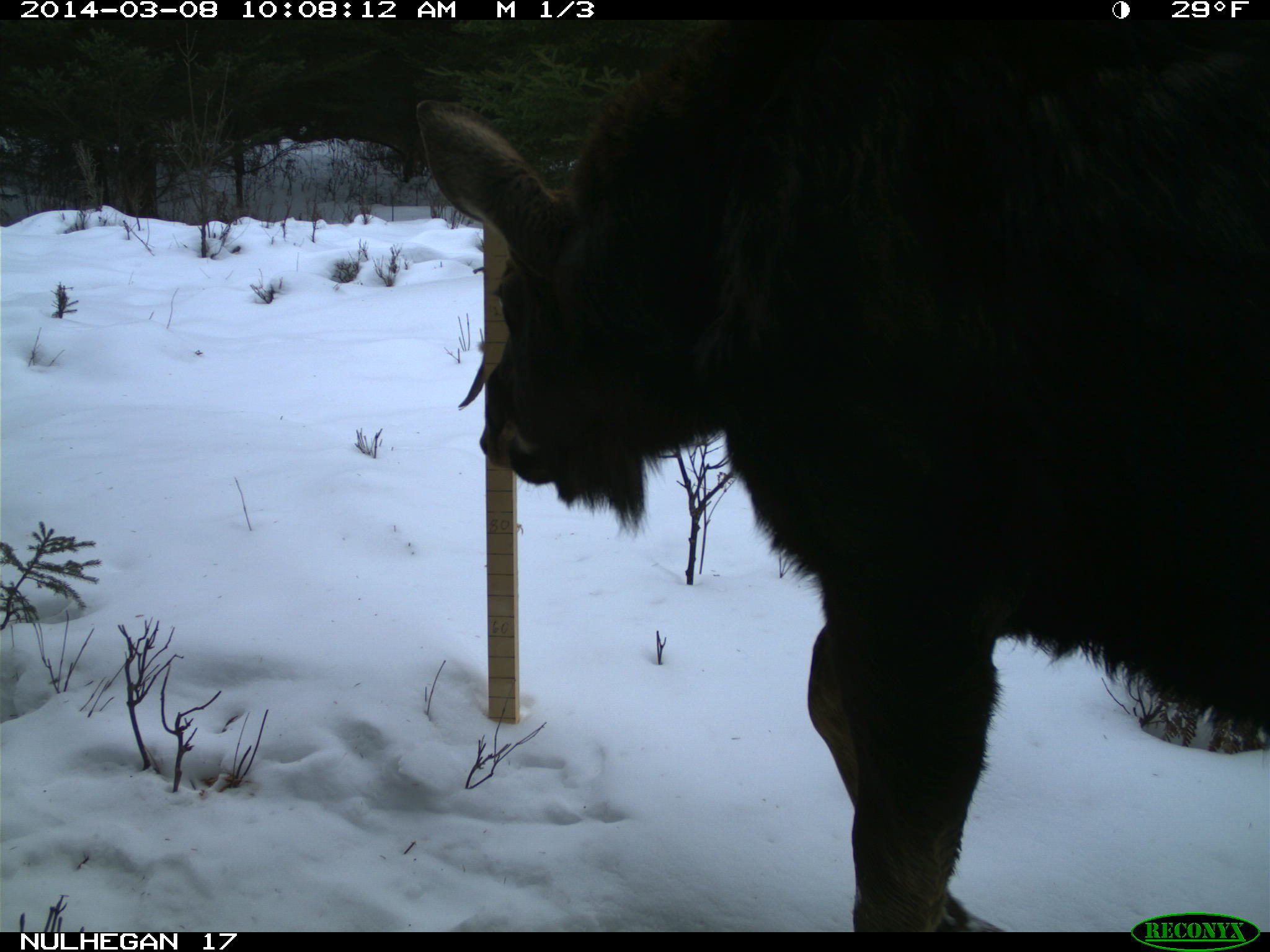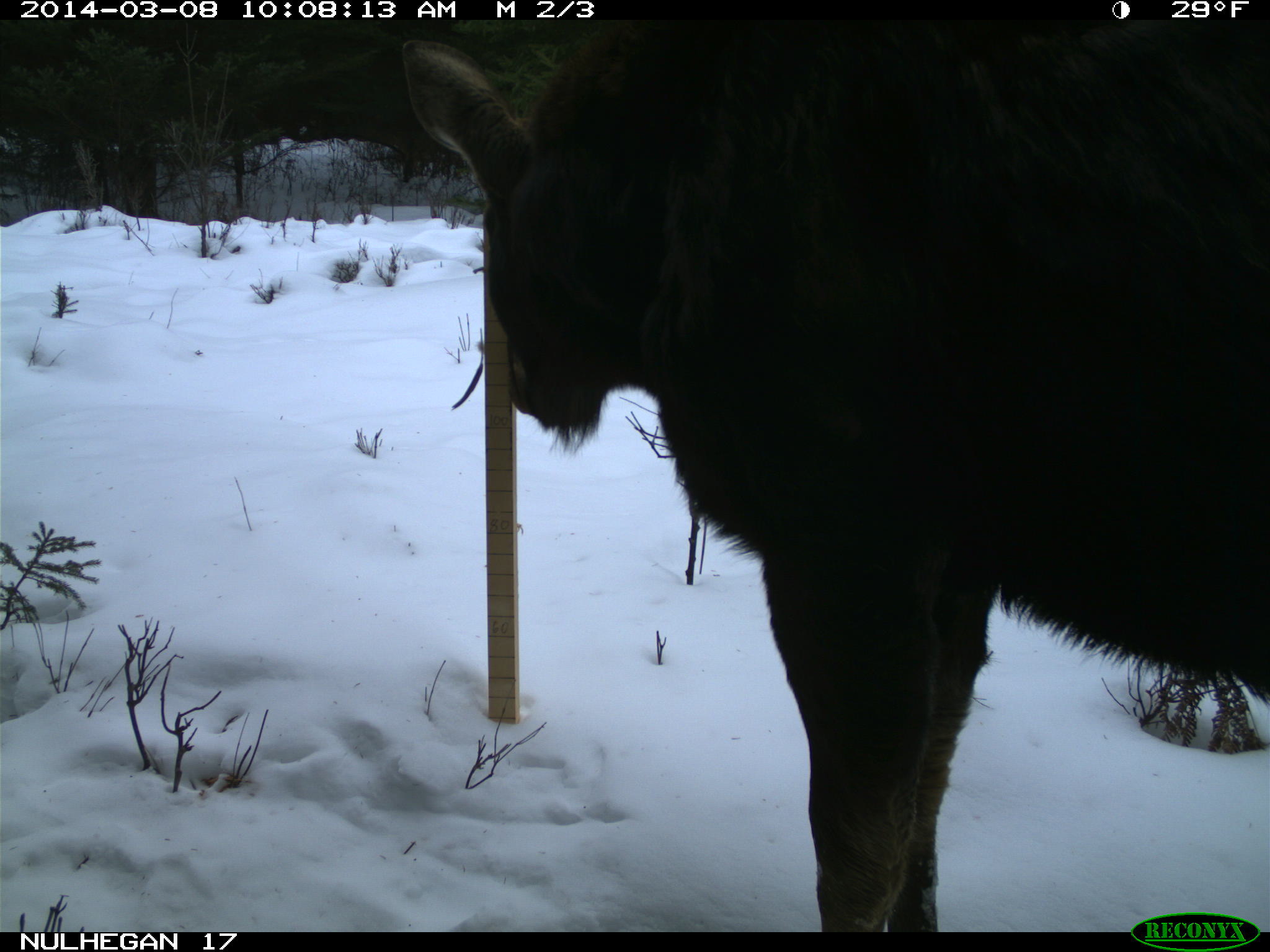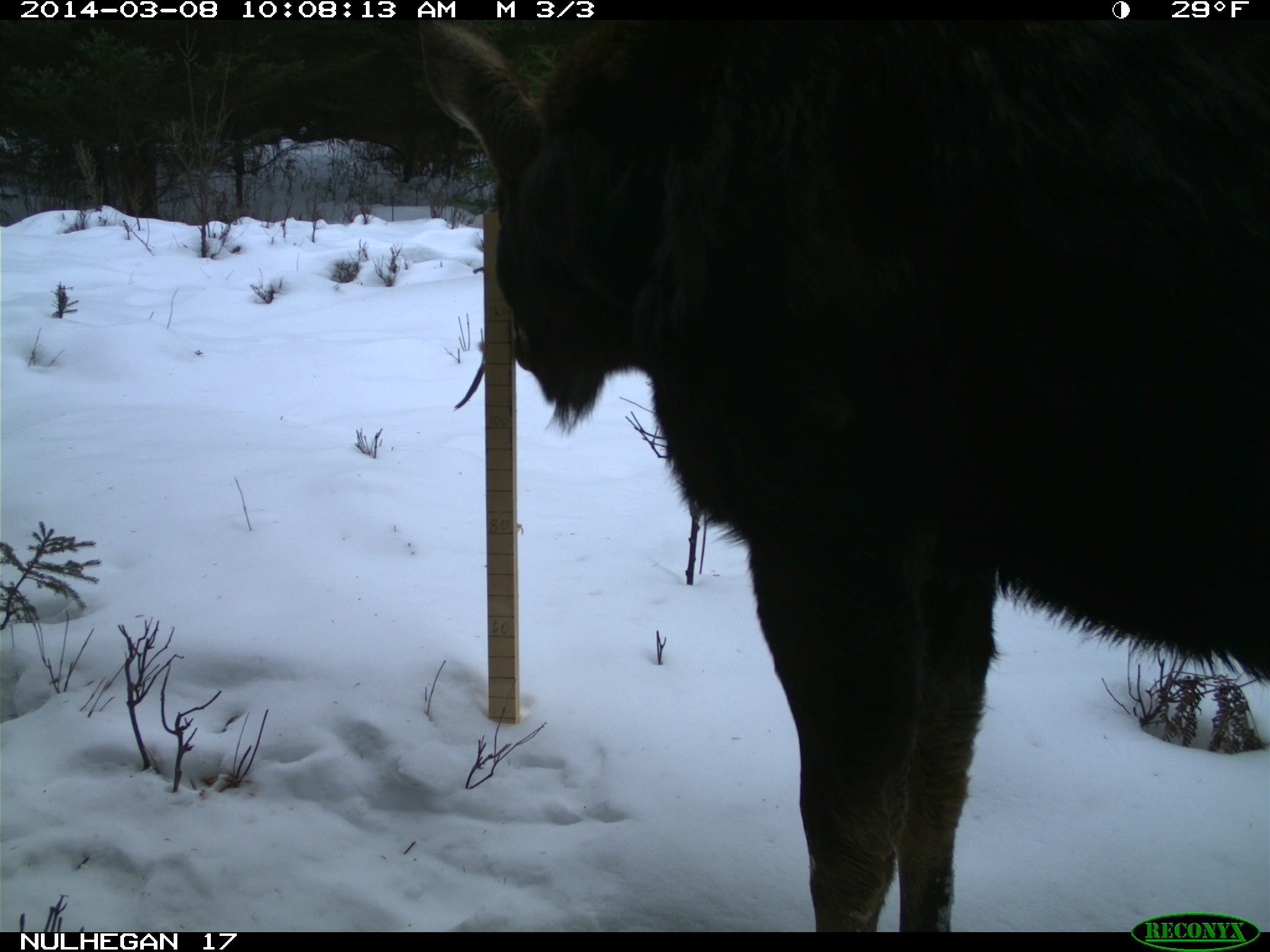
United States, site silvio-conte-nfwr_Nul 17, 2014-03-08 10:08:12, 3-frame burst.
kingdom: Animalia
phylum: Chordata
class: Mammalia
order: Artiodactyla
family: Cervidae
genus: Alces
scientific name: Alces alces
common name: moose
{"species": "moose (Alces alces)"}